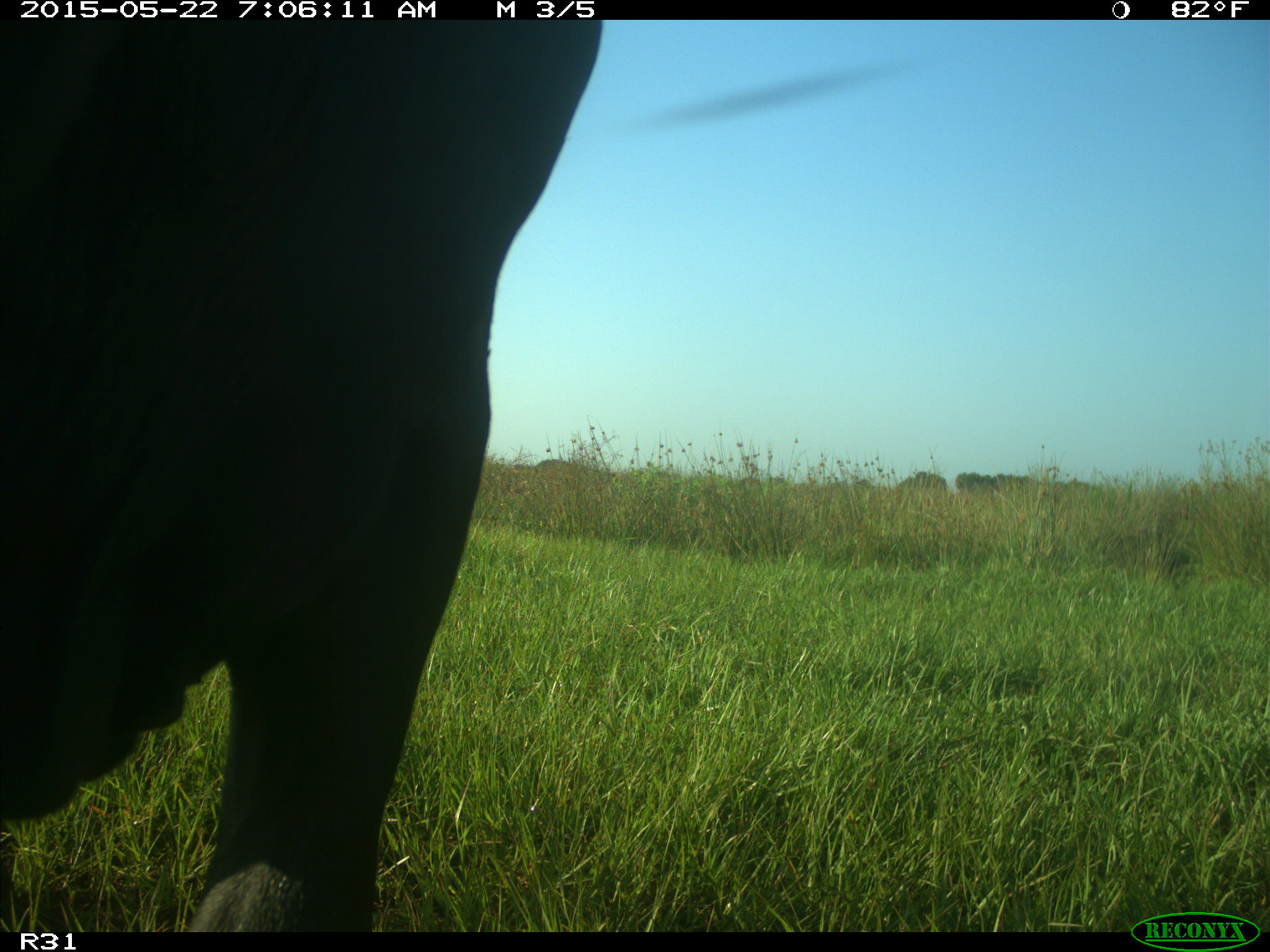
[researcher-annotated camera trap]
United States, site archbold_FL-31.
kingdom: Animalia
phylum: Chordata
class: Mammalia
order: Artiodactyla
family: Bovidae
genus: Bos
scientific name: Bos taurus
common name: domestic cow